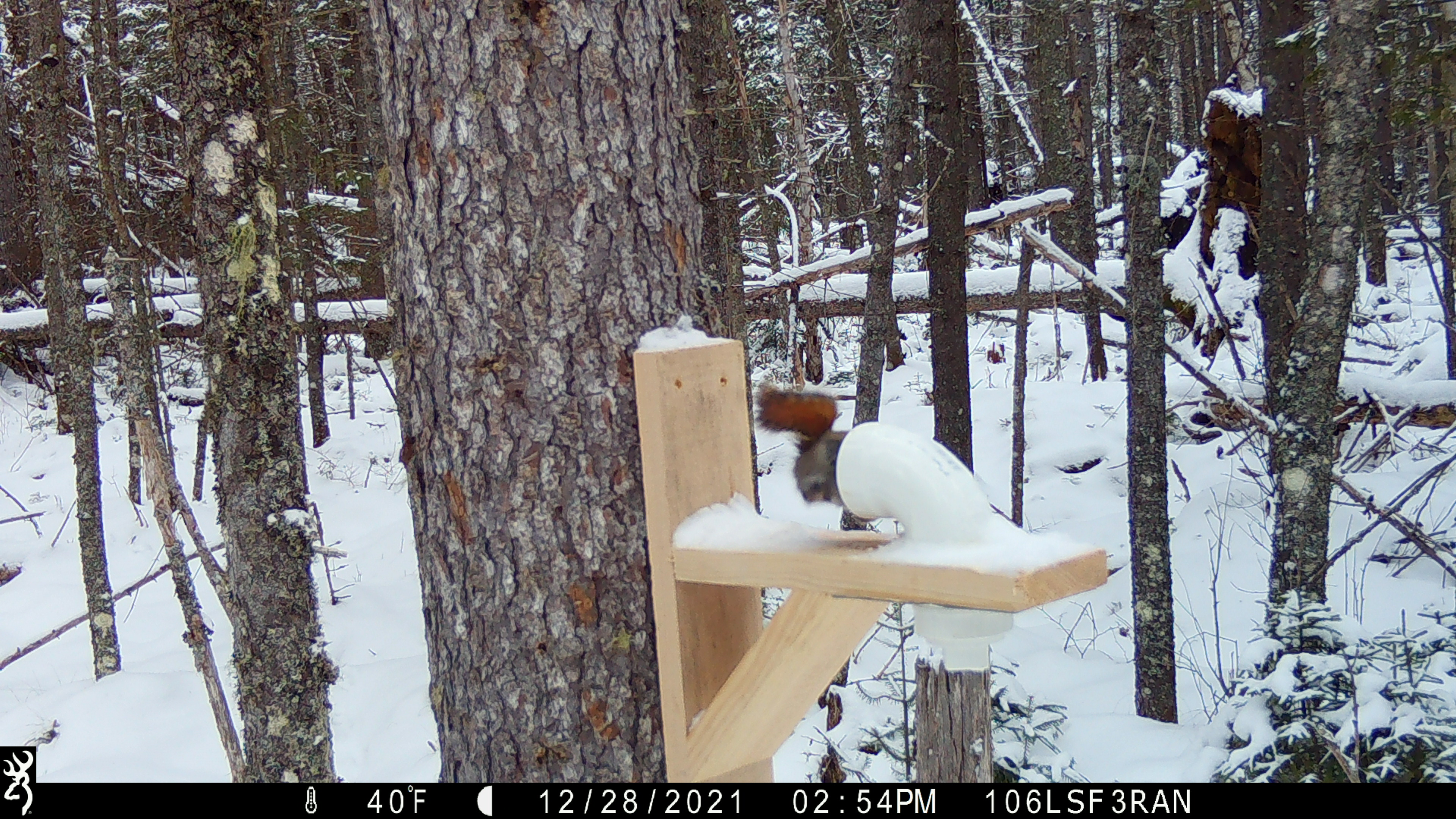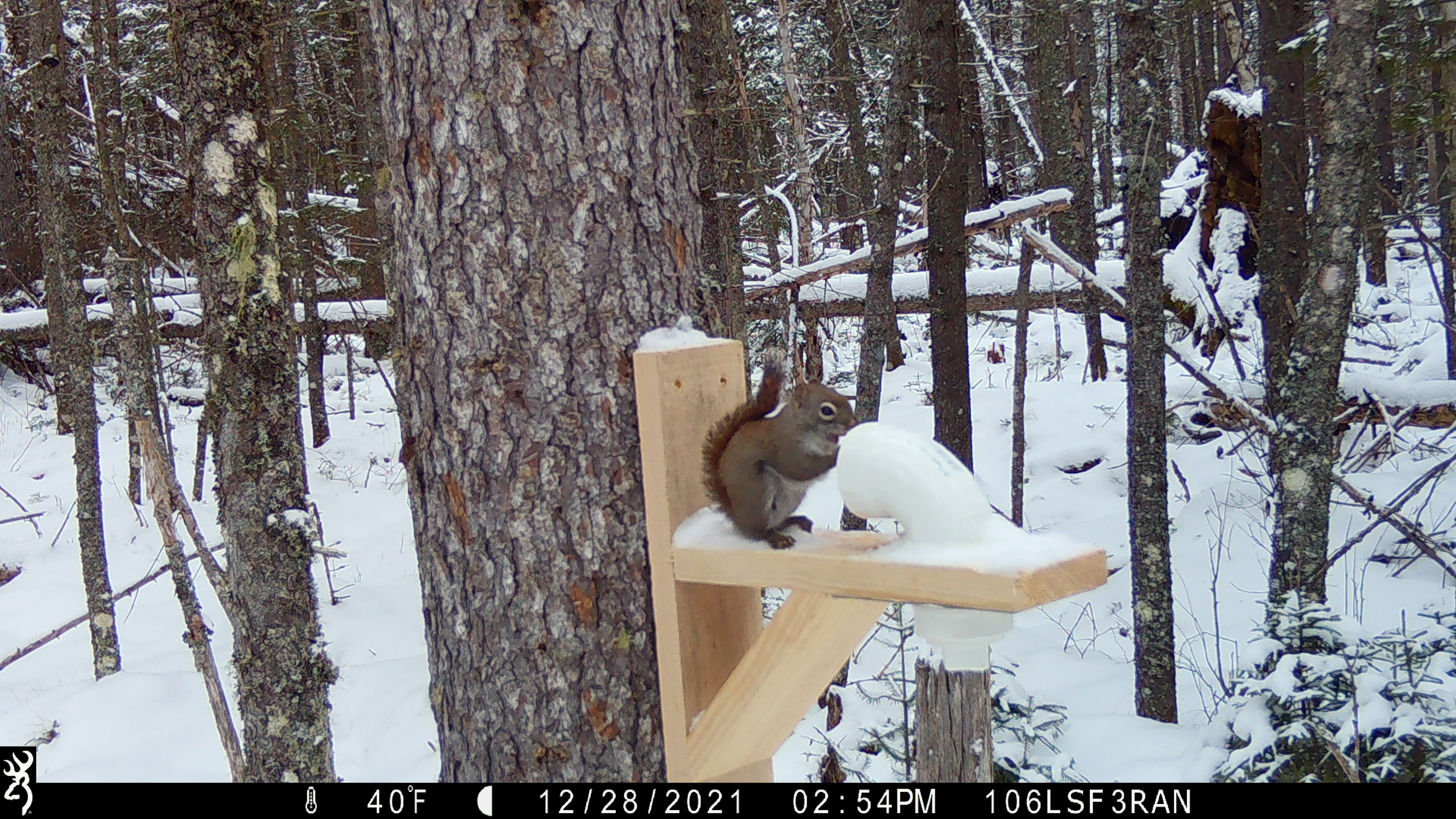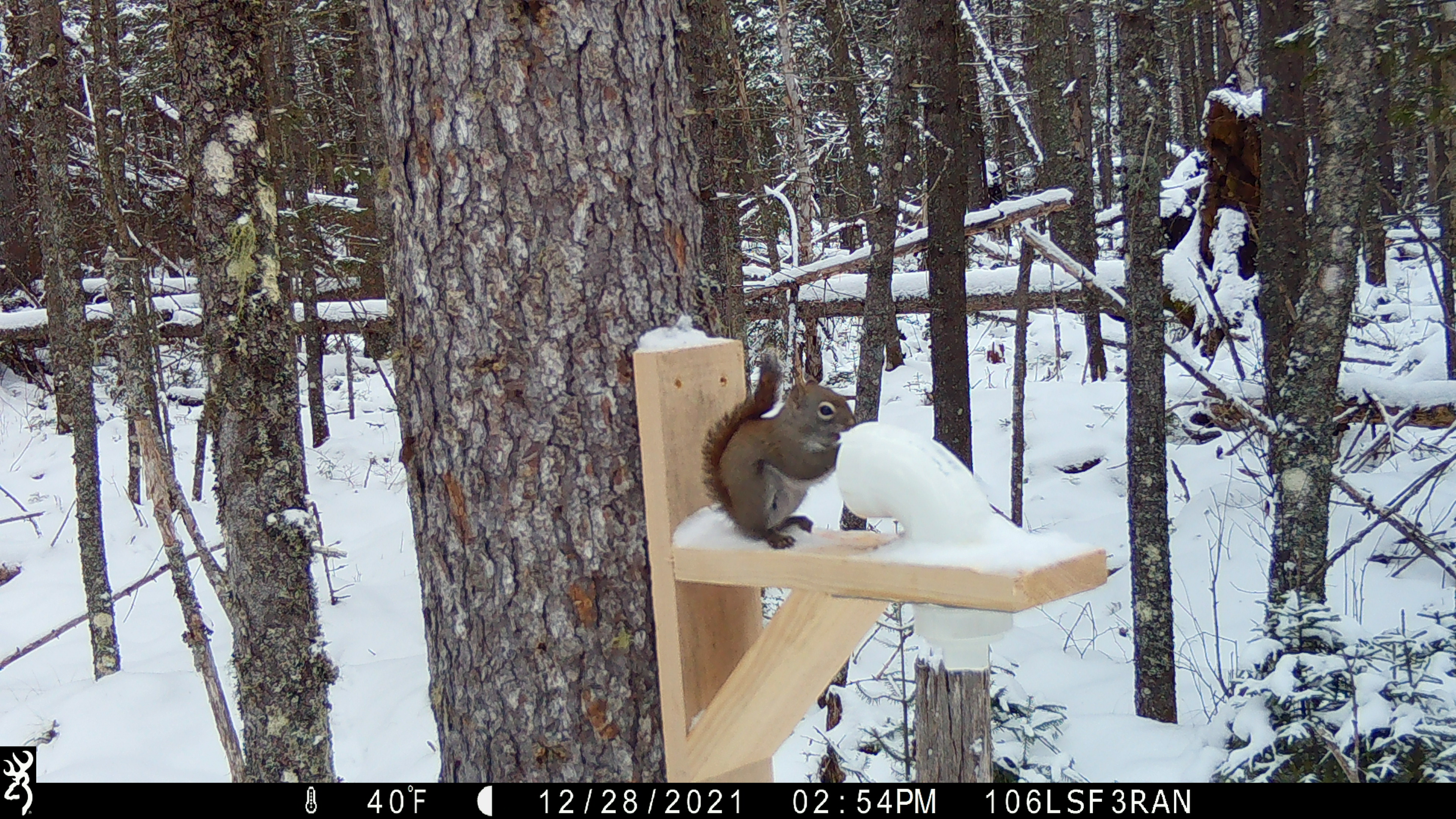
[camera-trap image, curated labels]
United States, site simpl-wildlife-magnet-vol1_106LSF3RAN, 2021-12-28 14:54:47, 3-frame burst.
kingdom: Animalia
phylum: Chordata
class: Mammalia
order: Rodentia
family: Sciuridae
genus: Tamiasciurus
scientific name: Tamiasciurus hudsonicus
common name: red squirrel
Red squirrel (Tamiasciurus hudsonicus).